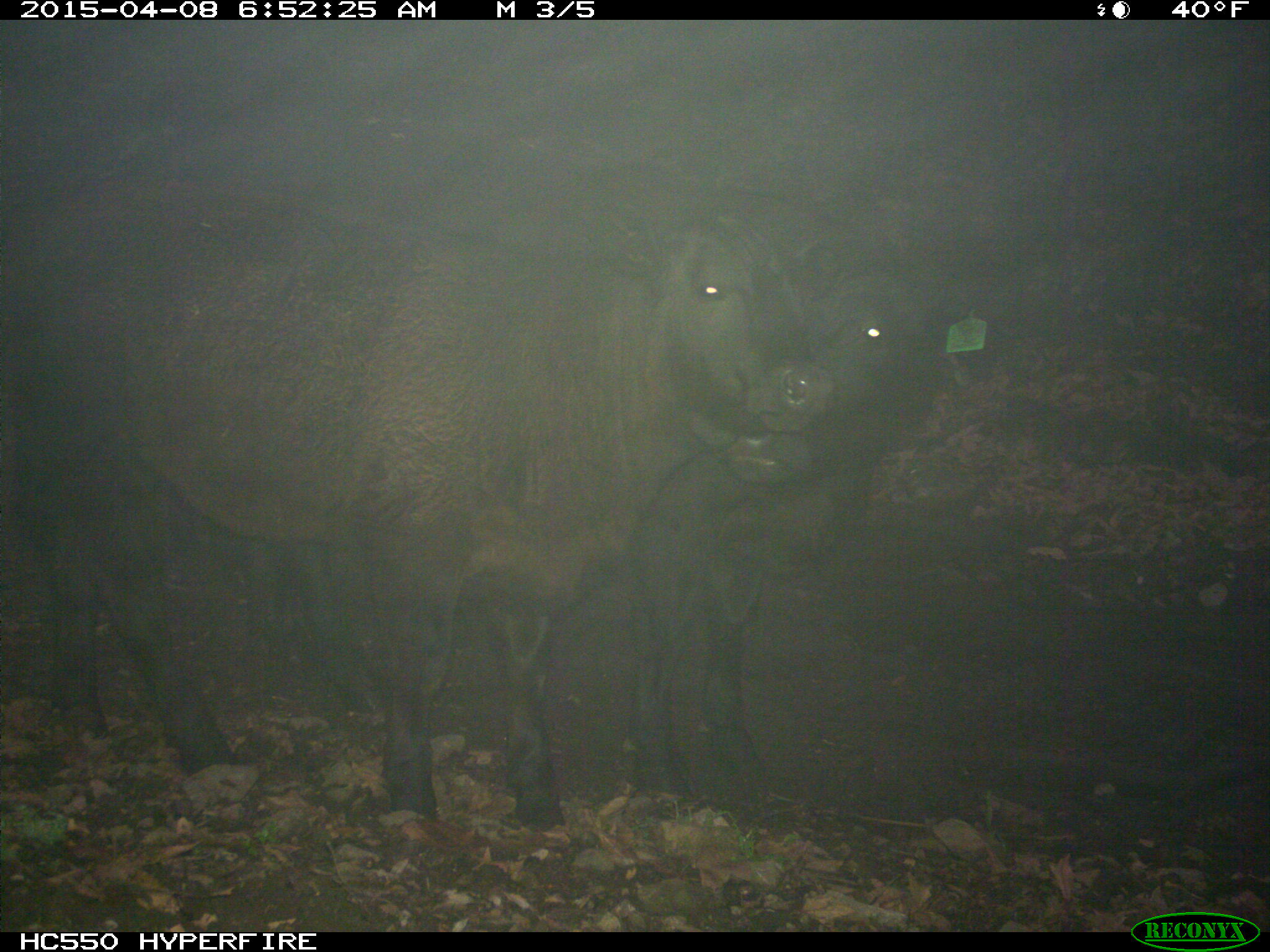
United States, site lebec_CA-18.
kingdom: Animalia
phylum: Chordata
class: Mammalia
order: Artiodactyla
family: Bovidae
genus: Bos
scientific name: Bos taurus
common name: domestic cow